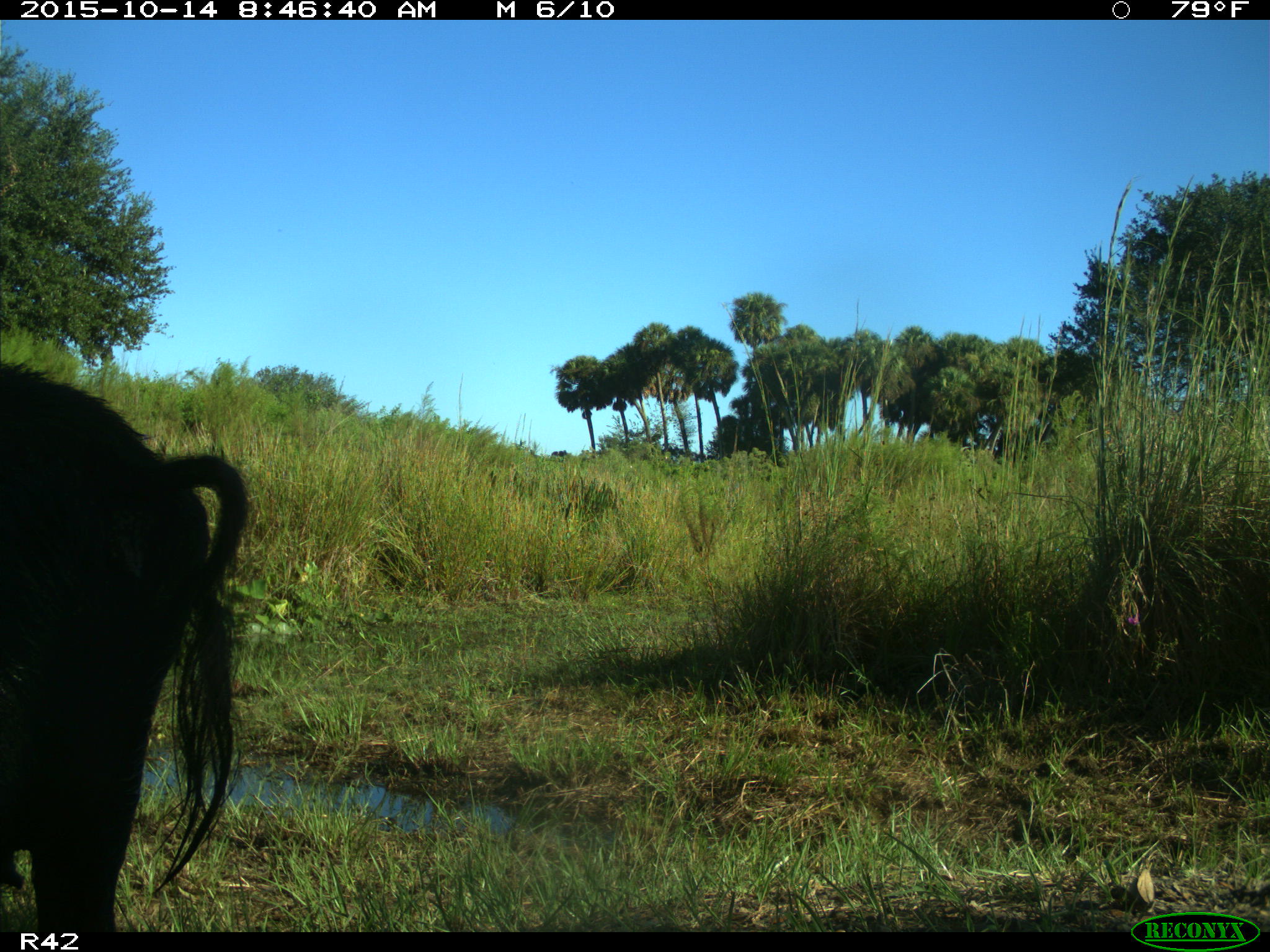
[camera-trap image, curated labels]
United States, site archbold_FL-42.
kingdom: Animalia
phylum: Chordata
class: Mammalia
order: Artiodactyla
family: Suidae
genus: Sus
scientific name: Sus scrofa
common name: wild boar